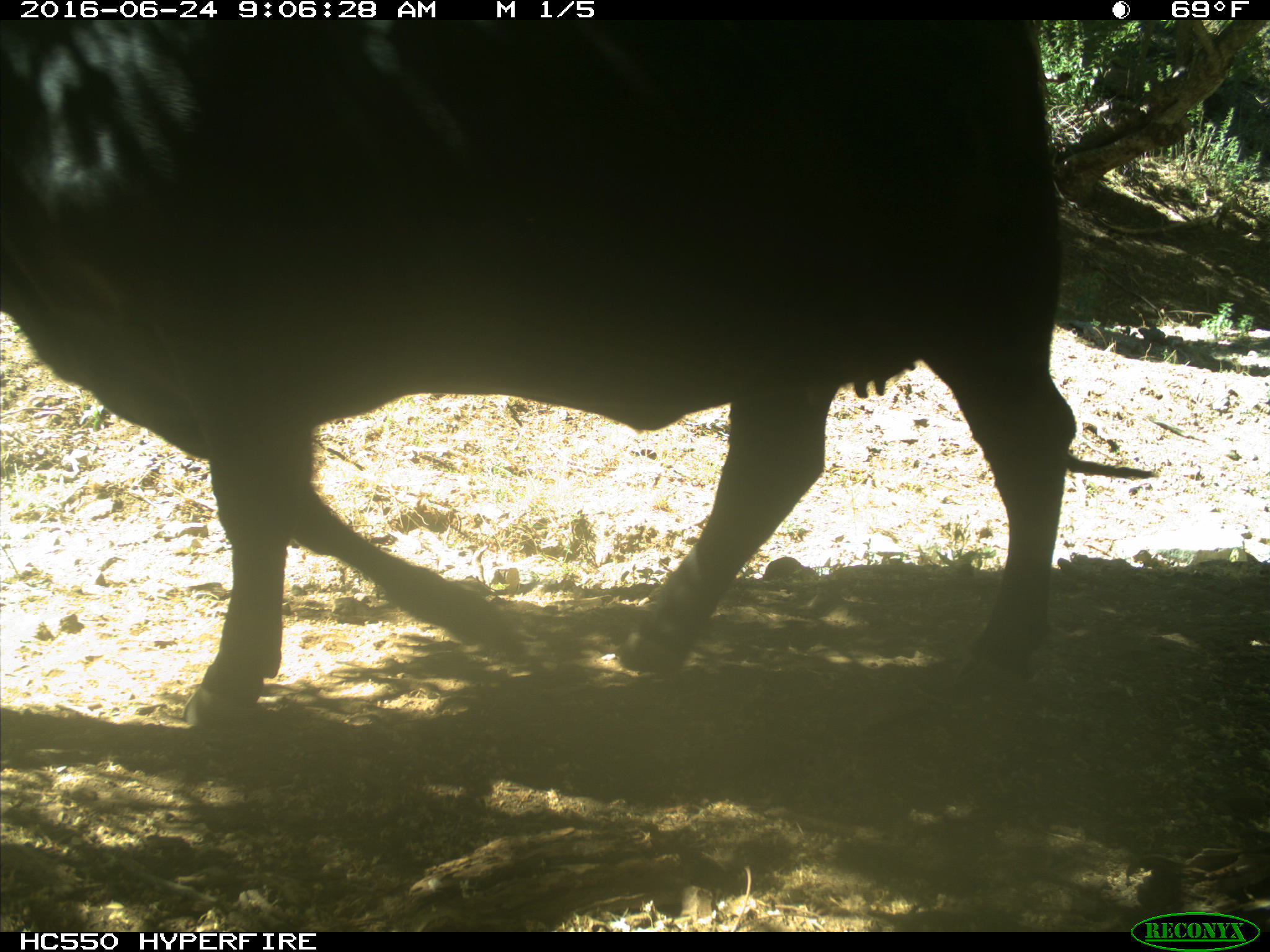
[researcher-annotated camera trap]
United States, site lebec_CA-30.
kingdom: Animalia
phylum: Chordata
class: Mammalia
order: Artiodactyla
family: Bovidae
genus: Bos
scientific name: Bos taurus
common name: domestic cow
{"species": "Bos taurus (domestic cow)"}